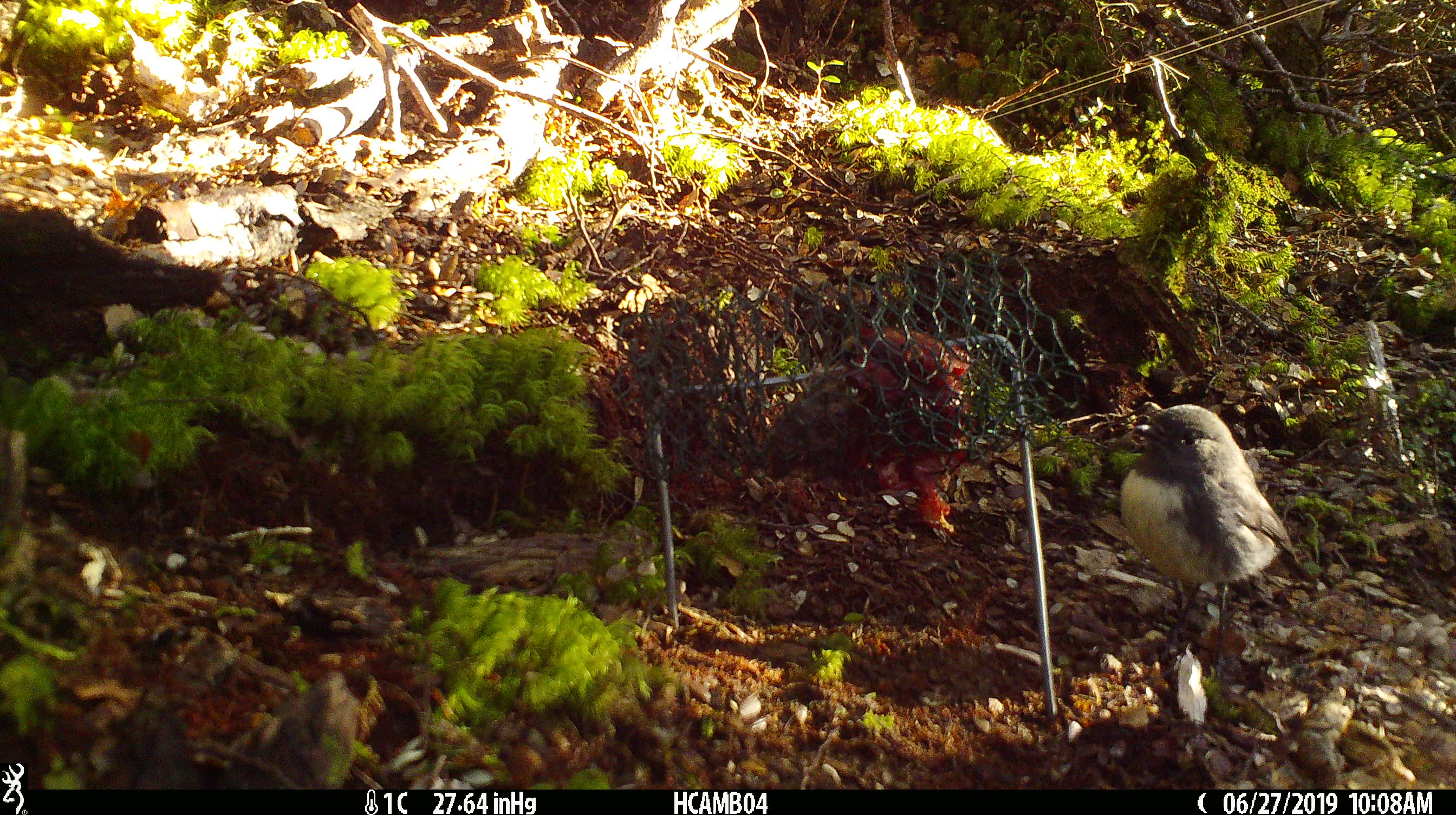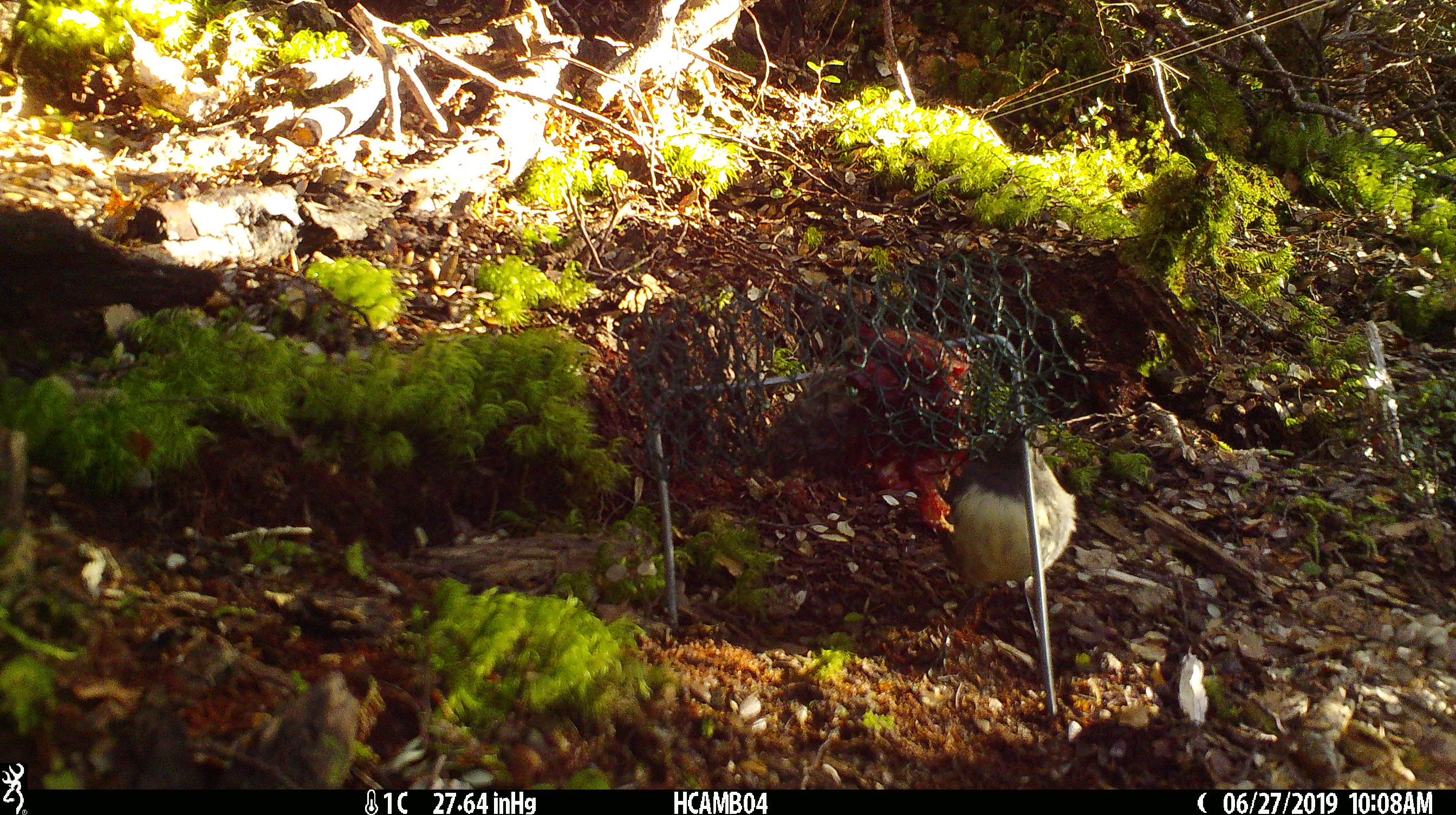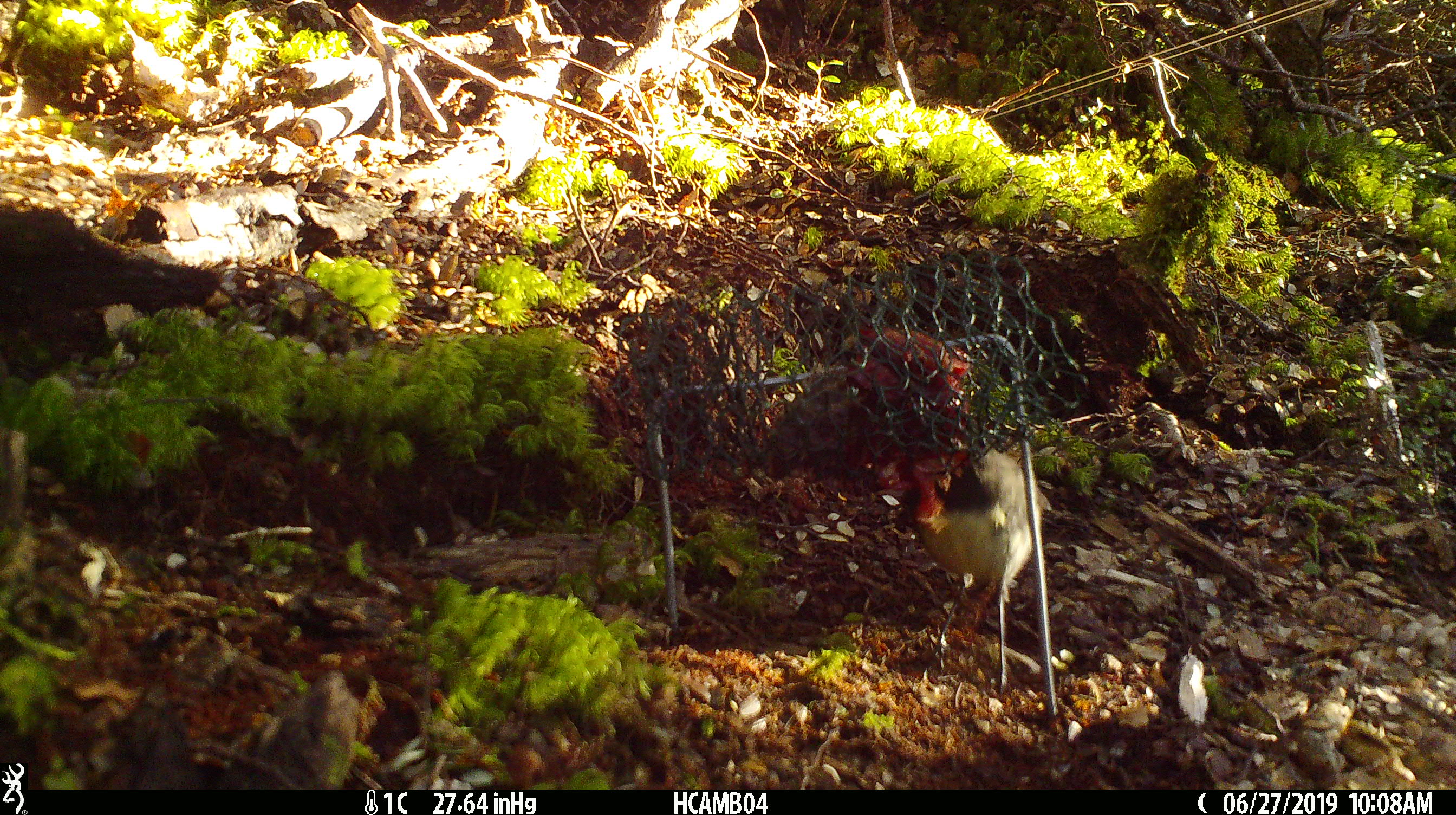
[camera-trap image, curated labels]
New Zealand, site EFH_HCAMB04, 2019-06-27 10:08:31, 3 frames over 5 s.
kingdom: Animalia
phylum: Chordata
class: Aves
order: Passeriformes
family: Petroicidae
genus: Petroica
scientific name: Petroica australis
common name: new zealand robin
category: robin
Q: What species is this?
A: Robin (new zealand robin) (Petroica australis).